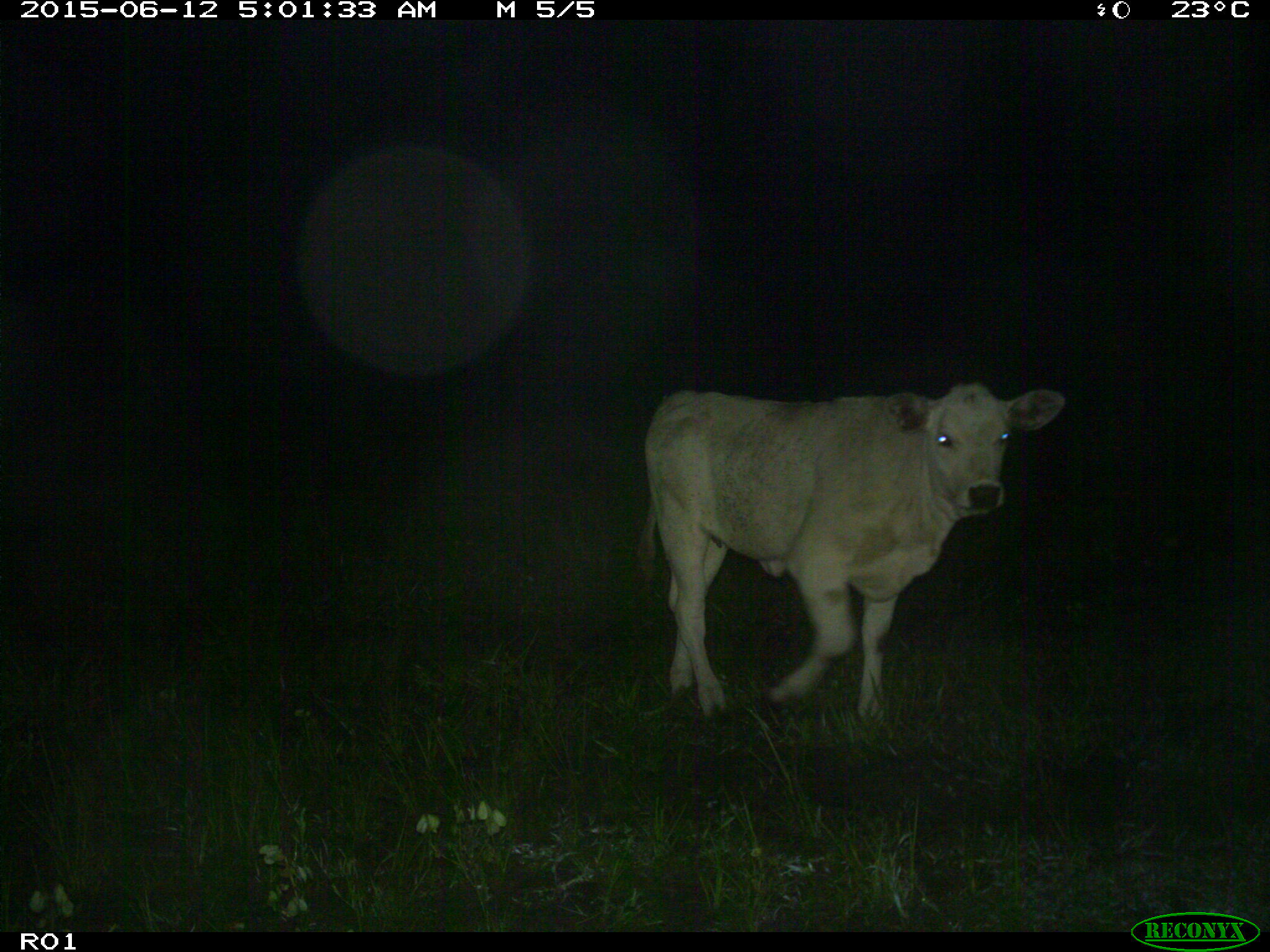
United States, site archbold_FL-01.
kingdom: Animalia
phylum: Chordata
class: Mammalia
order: Artiodactyla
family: Bovidae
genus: Bos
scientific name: Bos taurus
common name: domestic cow